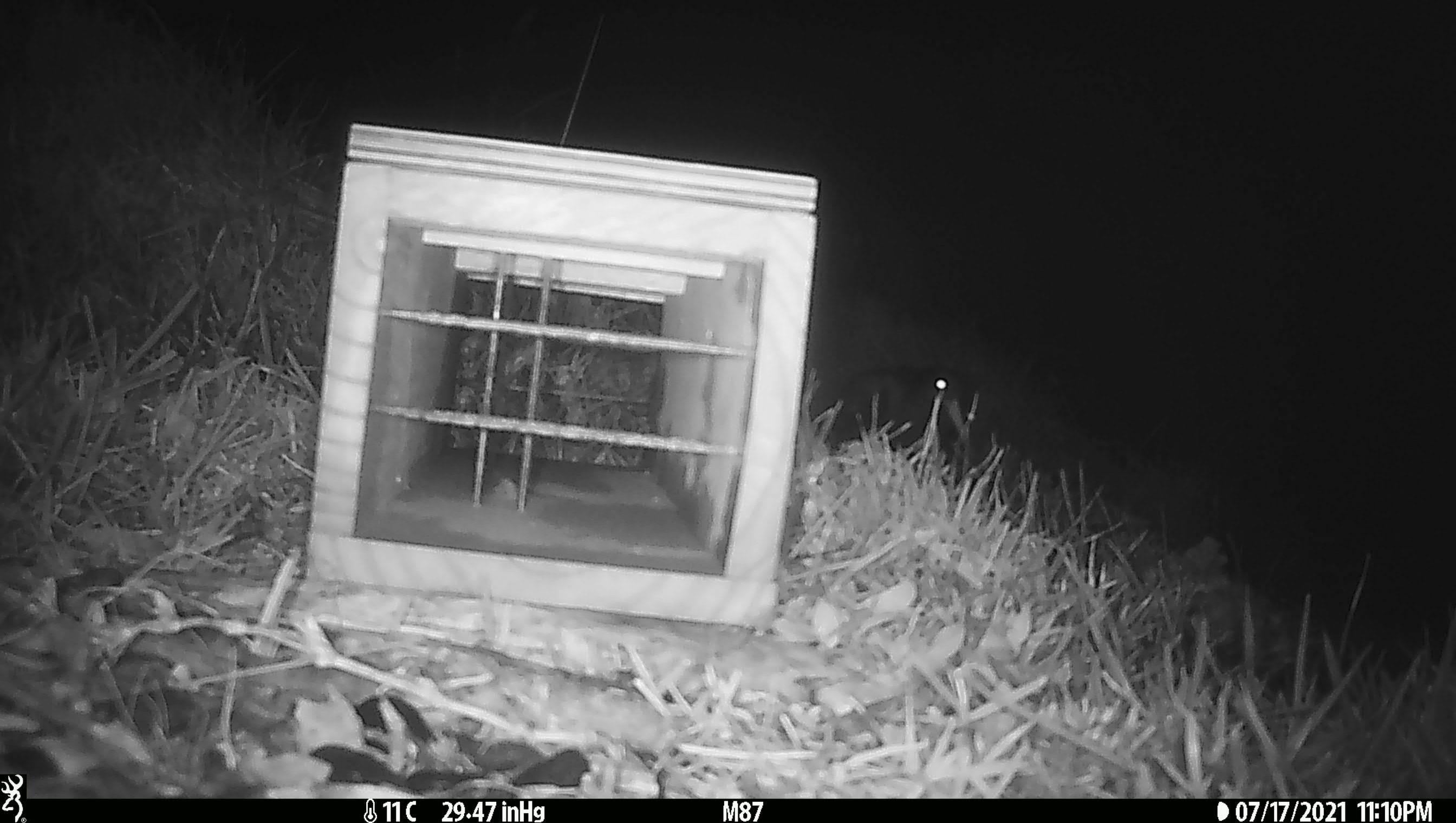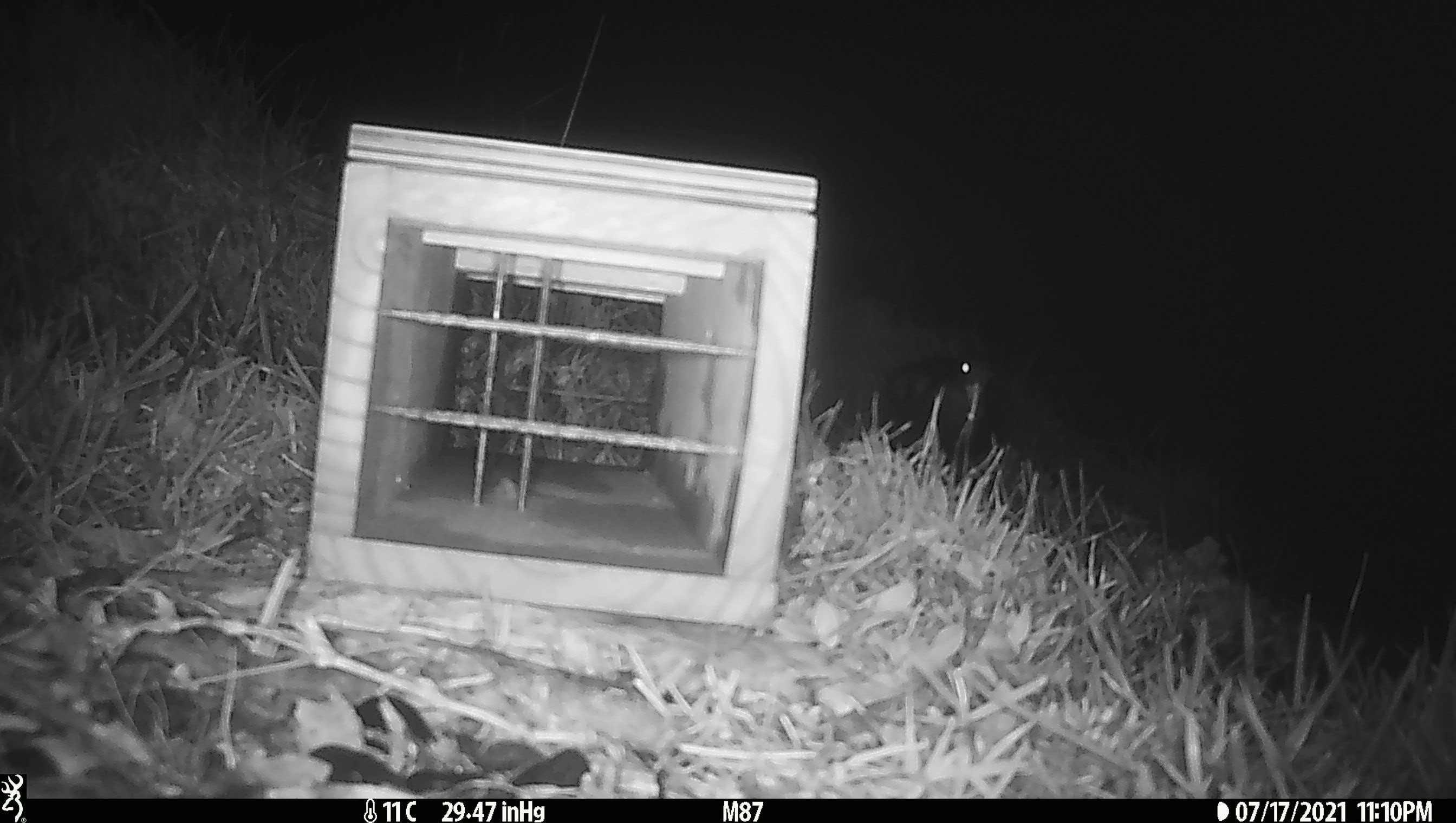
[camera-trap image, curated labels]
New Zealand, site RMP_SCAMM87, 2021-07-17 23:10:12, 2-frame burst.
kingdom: Animalia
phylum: Chordata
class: Aves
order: Charadriiformes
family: Haematopodidae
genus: Haematopus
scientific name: Haematopus unicolor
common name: variable oystercatcher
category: oystercatcher